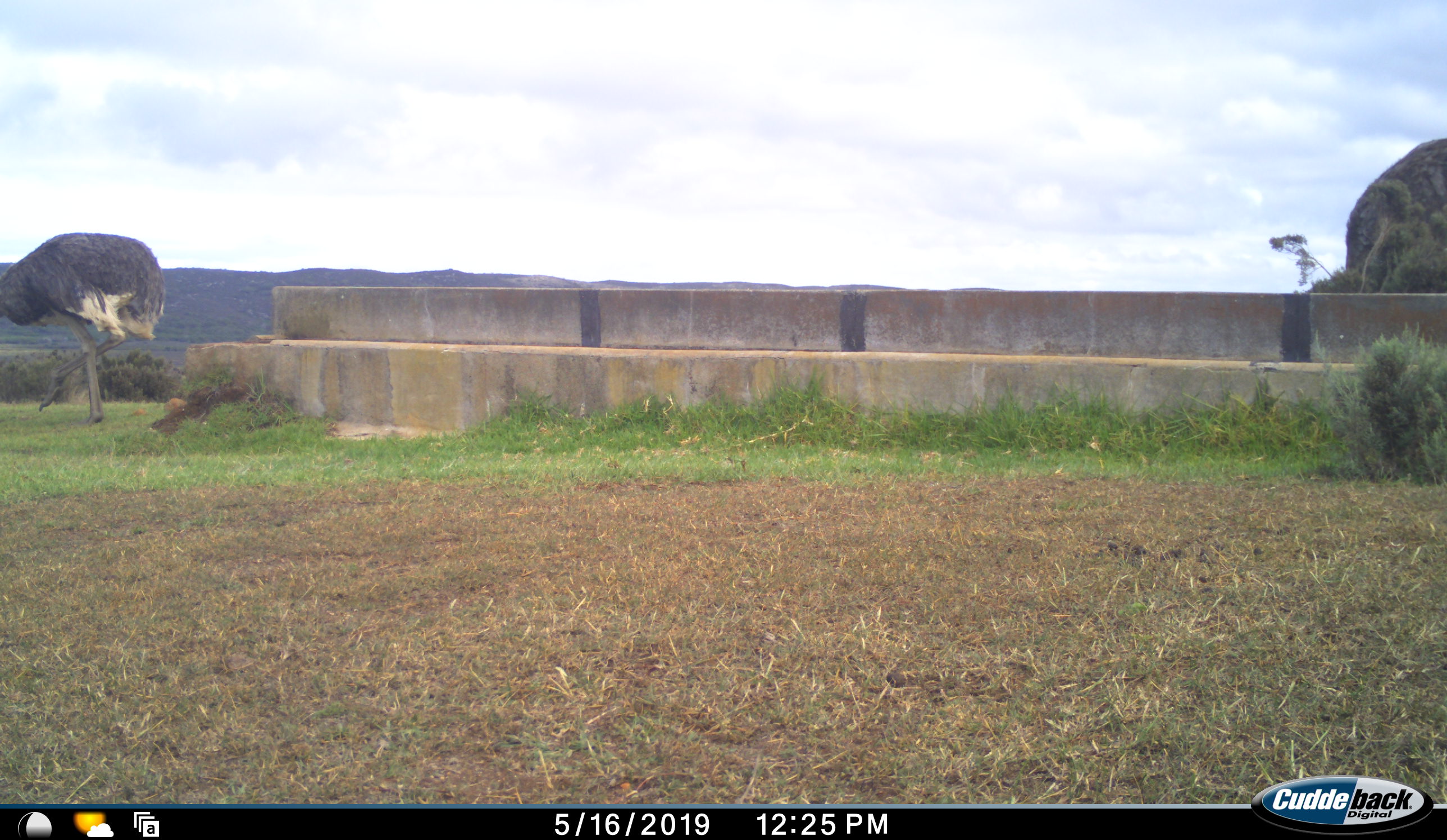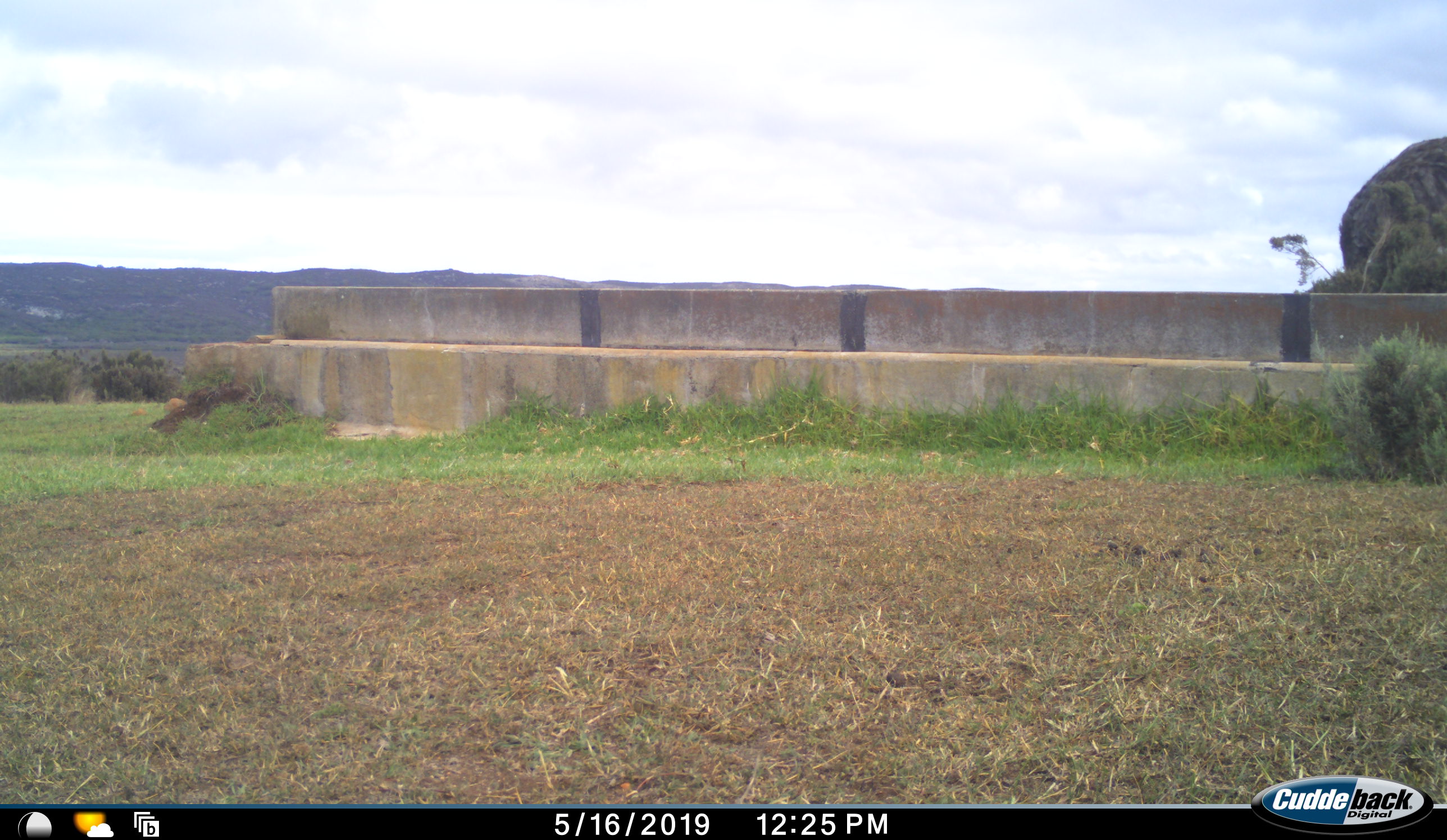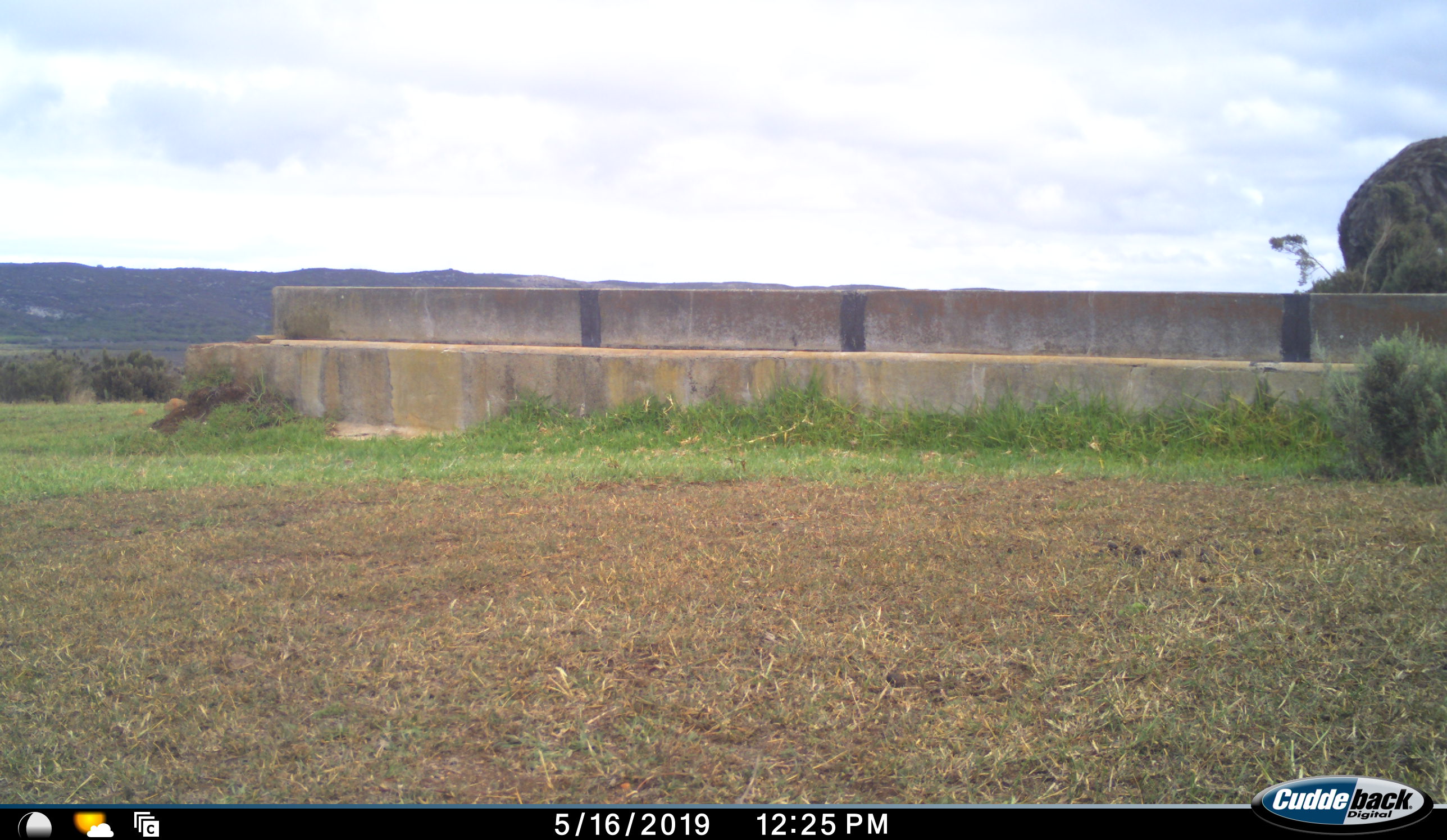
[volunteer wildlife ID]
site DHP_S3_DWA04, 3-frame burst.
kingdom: Animalia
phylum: Chordata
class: Aves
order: Struthioniformes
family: Struthionidae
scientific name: Struthionidae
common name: ostrich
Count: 1.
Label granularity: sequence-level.